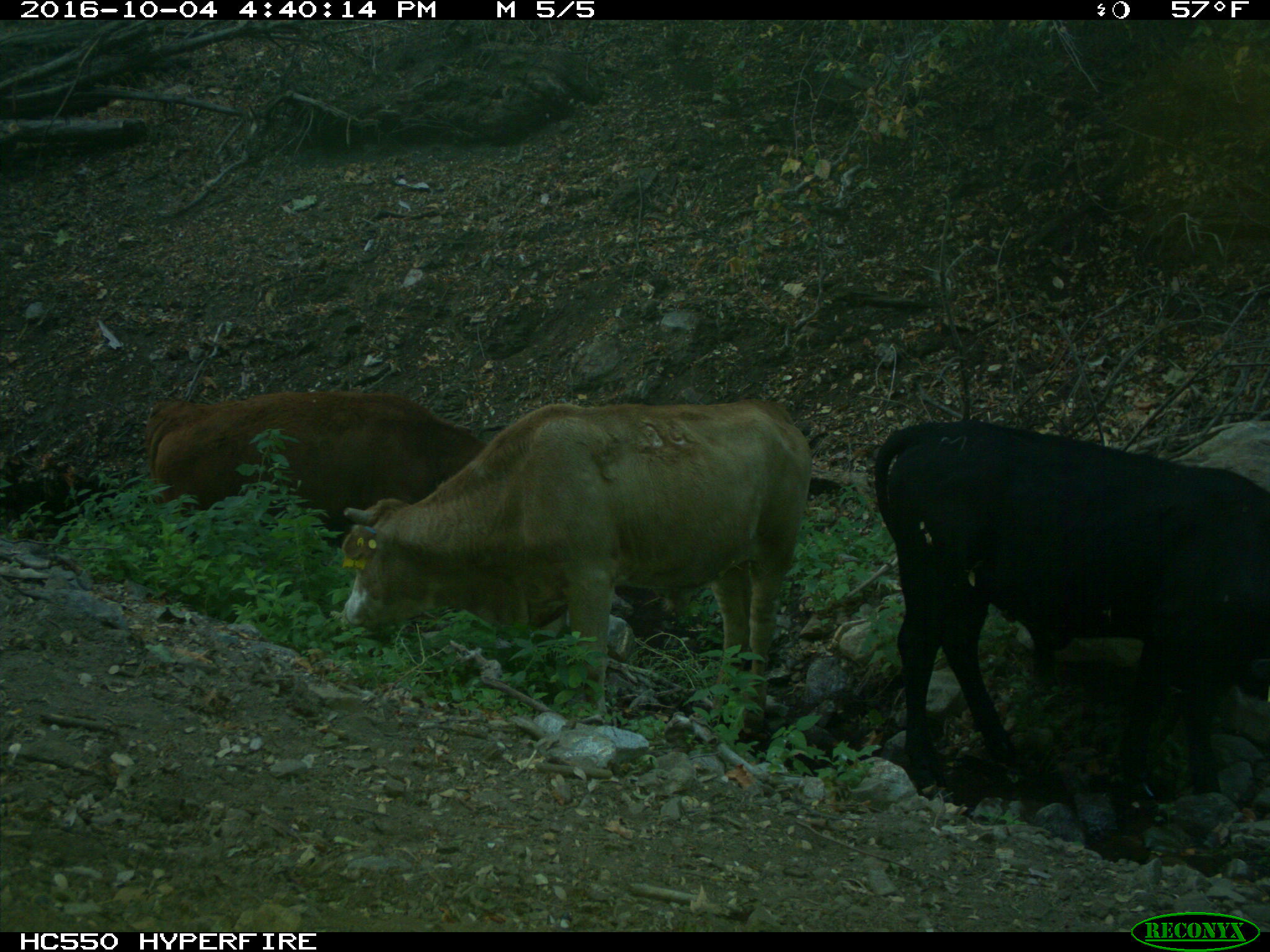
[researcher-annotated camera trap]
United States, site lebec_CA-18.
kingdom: Animalia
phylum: Chordata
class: Mammalia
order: Artiodactyla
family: Bovidae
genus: Bos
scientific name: Bos taurus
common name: domestic cow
Bos taurus (domestic cow).